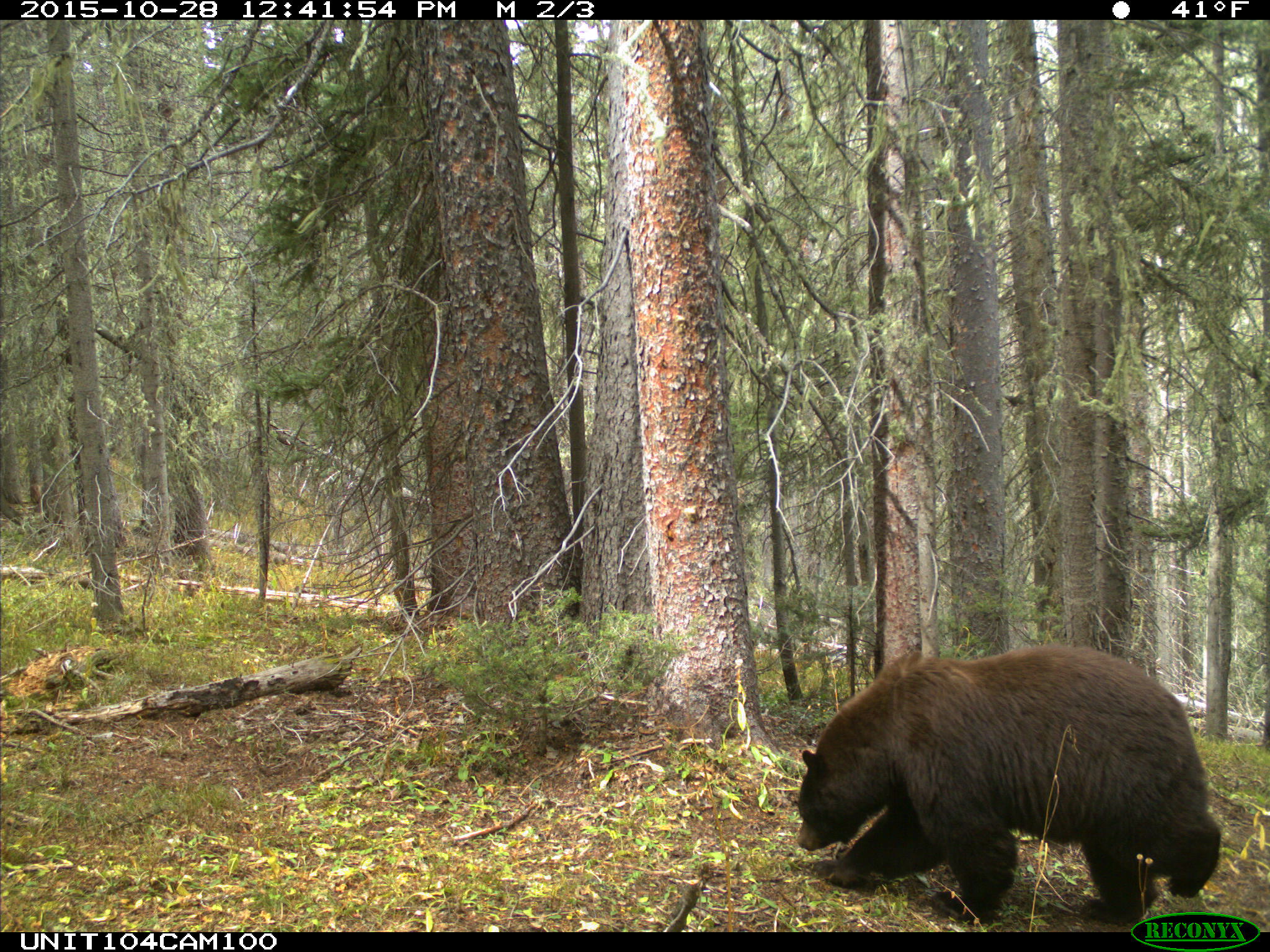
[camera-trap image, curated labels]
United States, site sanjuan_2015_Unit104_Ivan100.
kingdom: Animalia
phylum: Chordata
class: Mammalia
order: Carnivora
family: Ursidae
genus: Ursus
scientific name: Ursus americanus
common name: american black bear